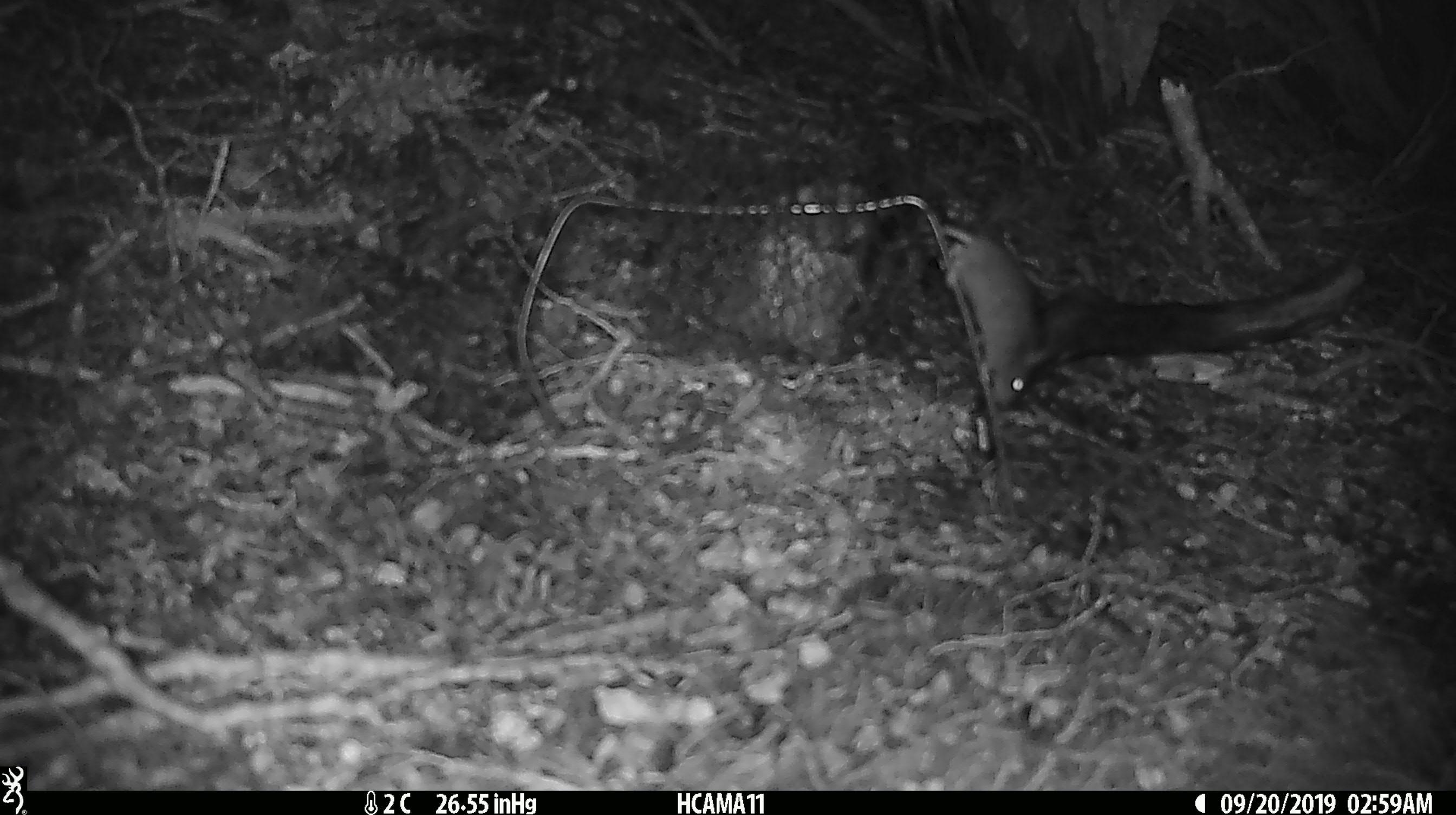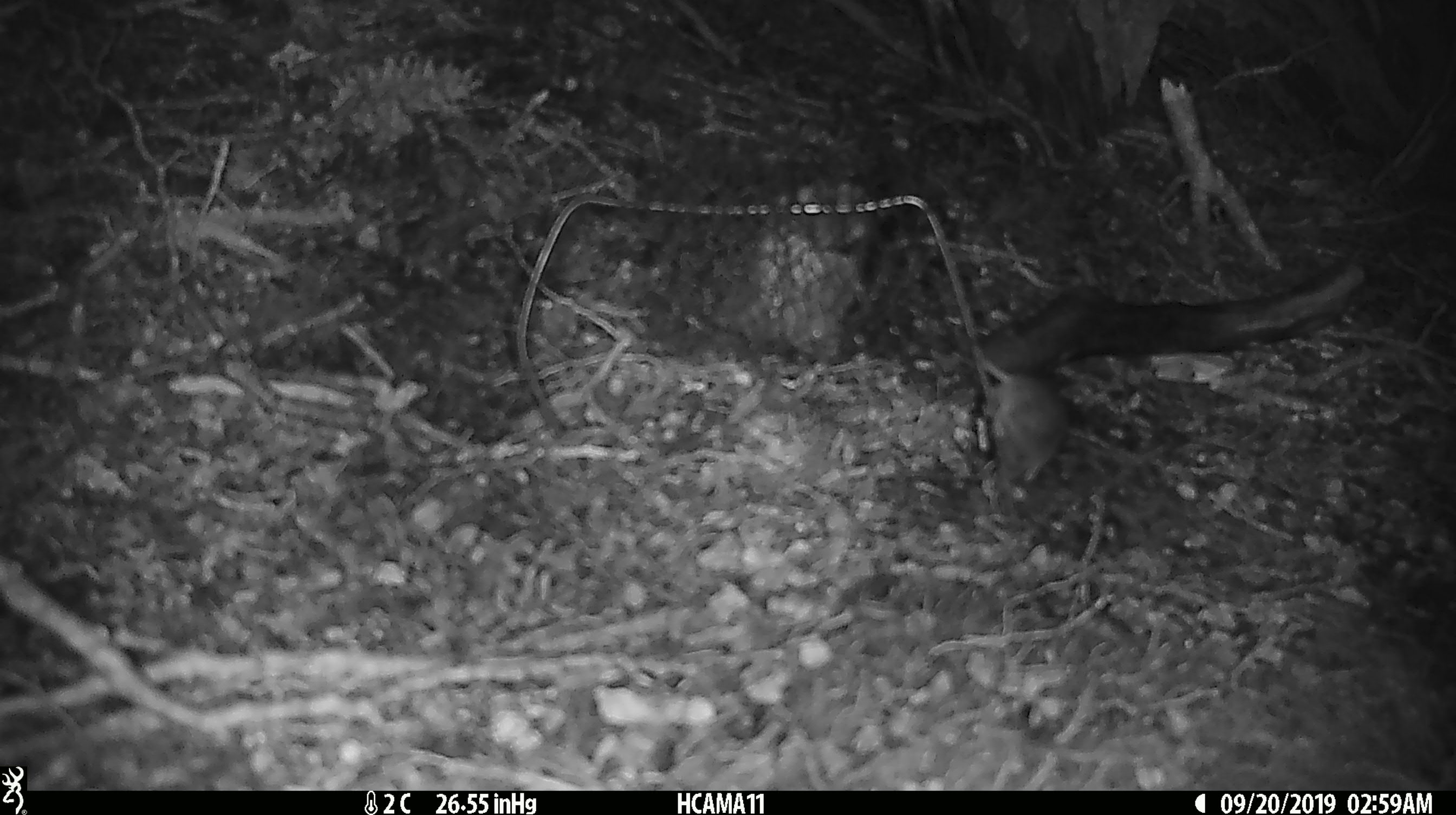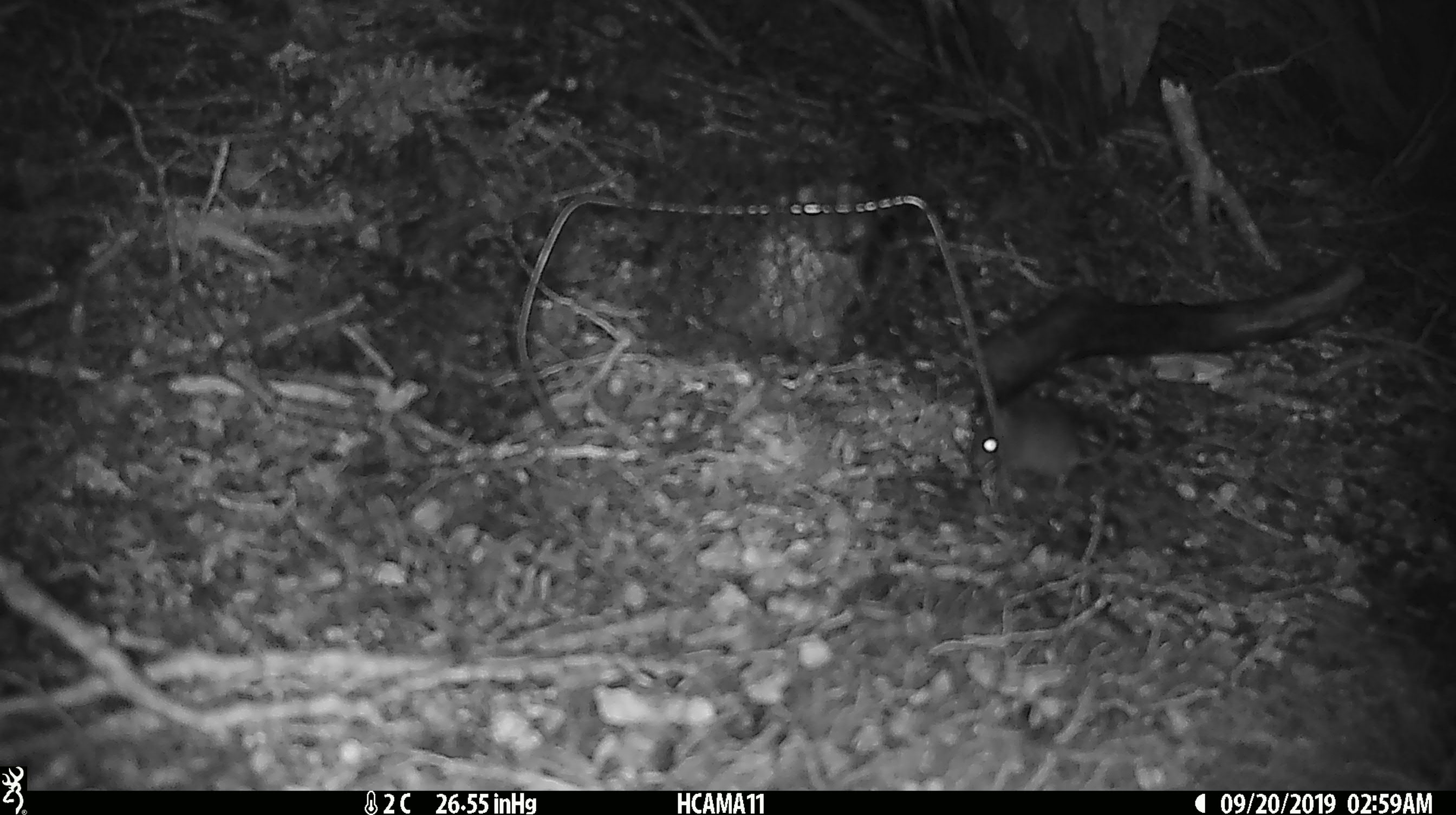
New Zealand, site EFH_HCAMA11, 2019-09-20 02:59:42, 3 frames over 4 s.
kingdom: Animalia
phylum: Chordata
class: Mammalia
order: Rodentia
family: Muridae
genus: Mus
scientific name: Mus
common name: mouse